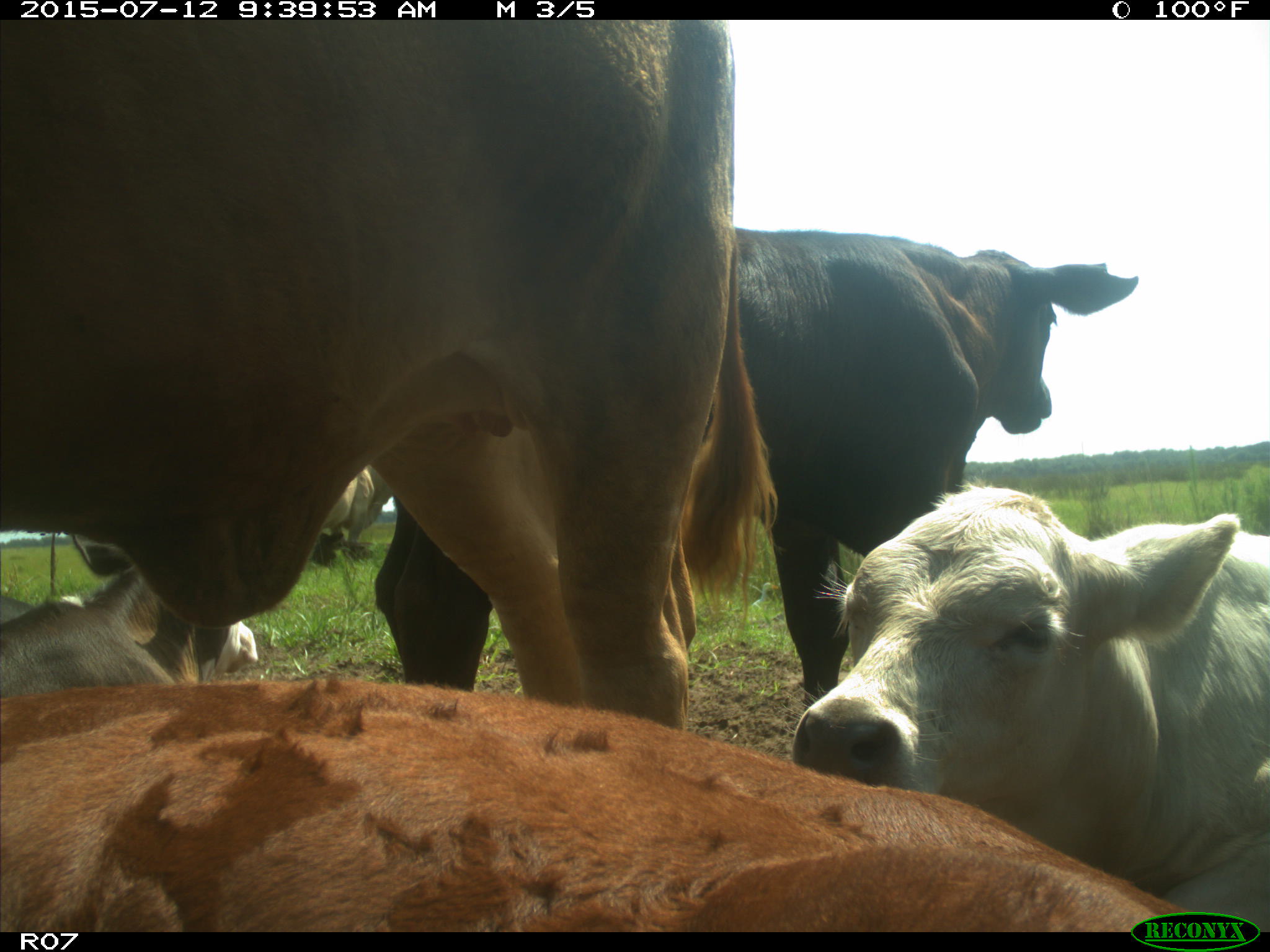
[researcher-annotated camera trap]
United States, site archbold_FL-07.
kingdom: Animalia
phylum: Chordata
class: Mammalia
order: Artiodactyla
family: Bovidae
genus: Bos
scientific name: Bos taurus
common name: domestic cow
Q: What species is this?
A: Bos taurus (domestic cow).